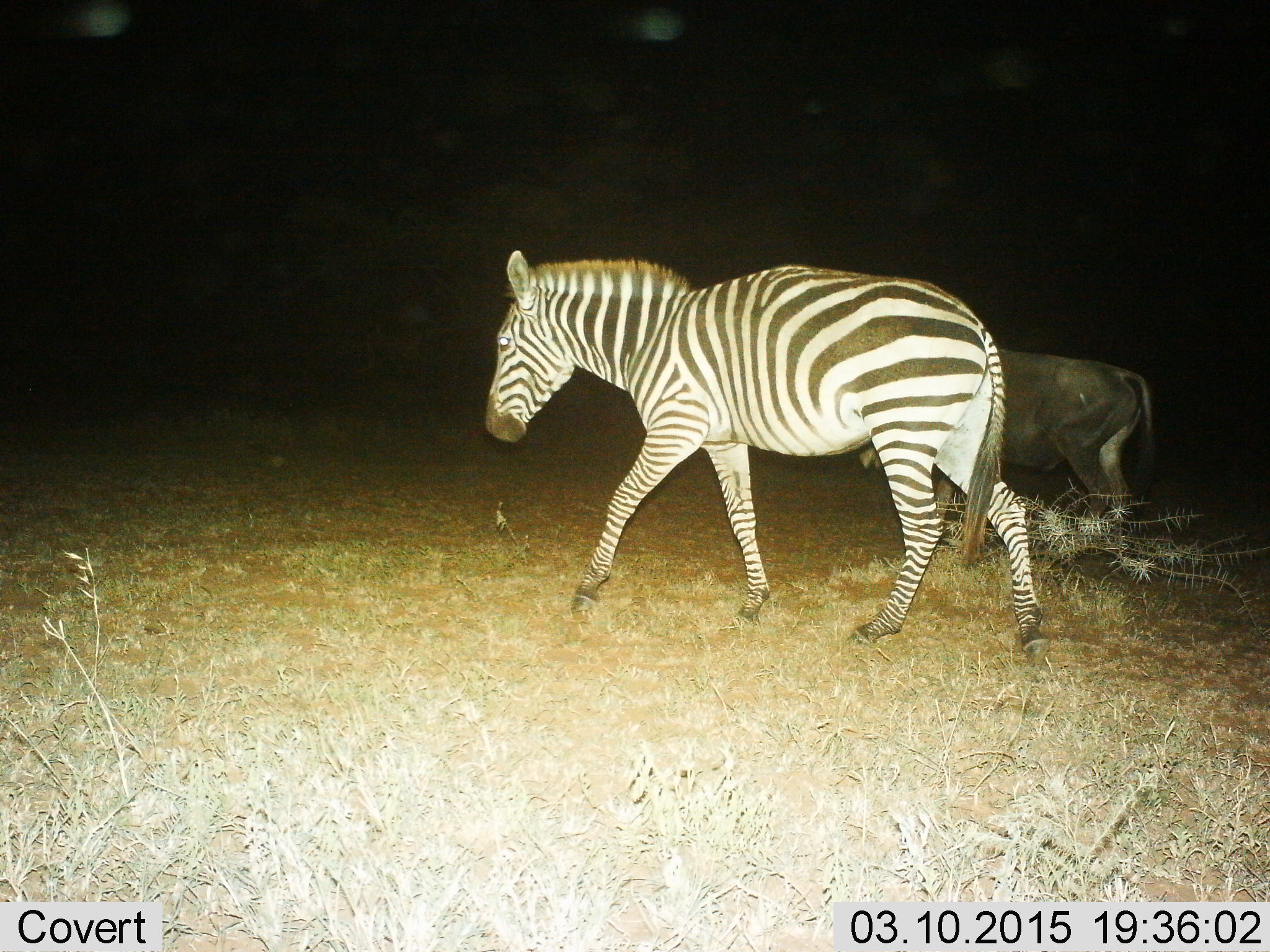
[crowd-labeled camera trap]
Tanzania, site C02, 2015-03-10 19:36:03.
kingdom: Animalia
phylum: Chordata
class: Mammalia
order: Artiodactyla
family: Bovidae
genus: Connochaetes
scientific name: Connochaetes taurinus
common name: blue wildebeest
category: wildebeest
Wildebeest (blue wildebeest) (Connochaetes taurinus), count 1. Behavior (volunteer vote fractions): standing 20%, resting 0%, moving 90%, interacting 0%. Young present (vote fraction): 0%. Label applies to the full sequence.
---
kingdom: Animalia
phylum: Chordata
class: Mammalia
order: Perissodactyla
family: Equidae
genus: Equus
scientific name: Equus quagga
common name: plains zebra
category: zebra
Zebra (plains zebra) (Equus quagga), count 1. Behavior (volunteer vote fractions): standing 17%, resting 0%, moving 89%, interacting 0%. Young present (vote fraction): 0%. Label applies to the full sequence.